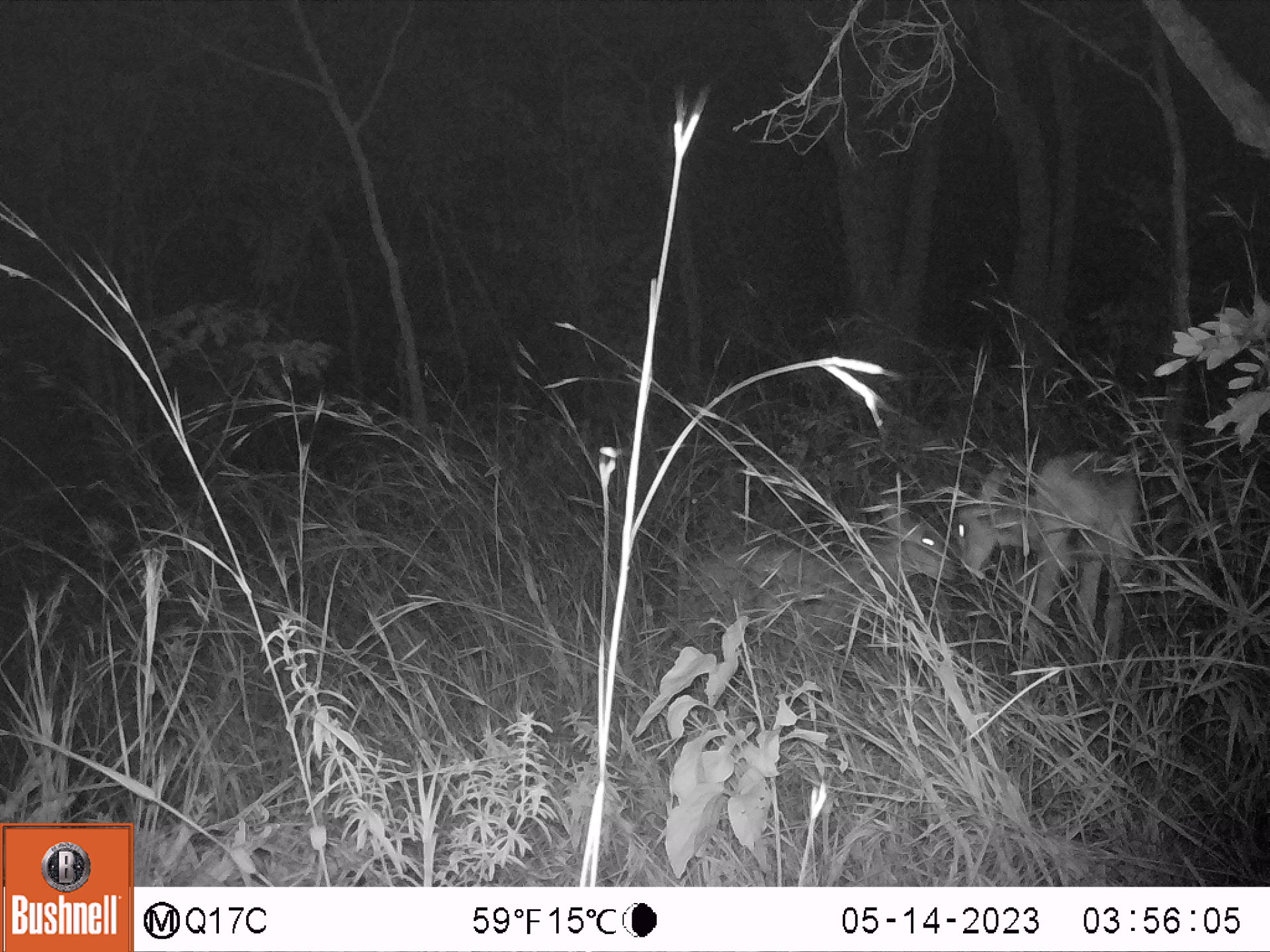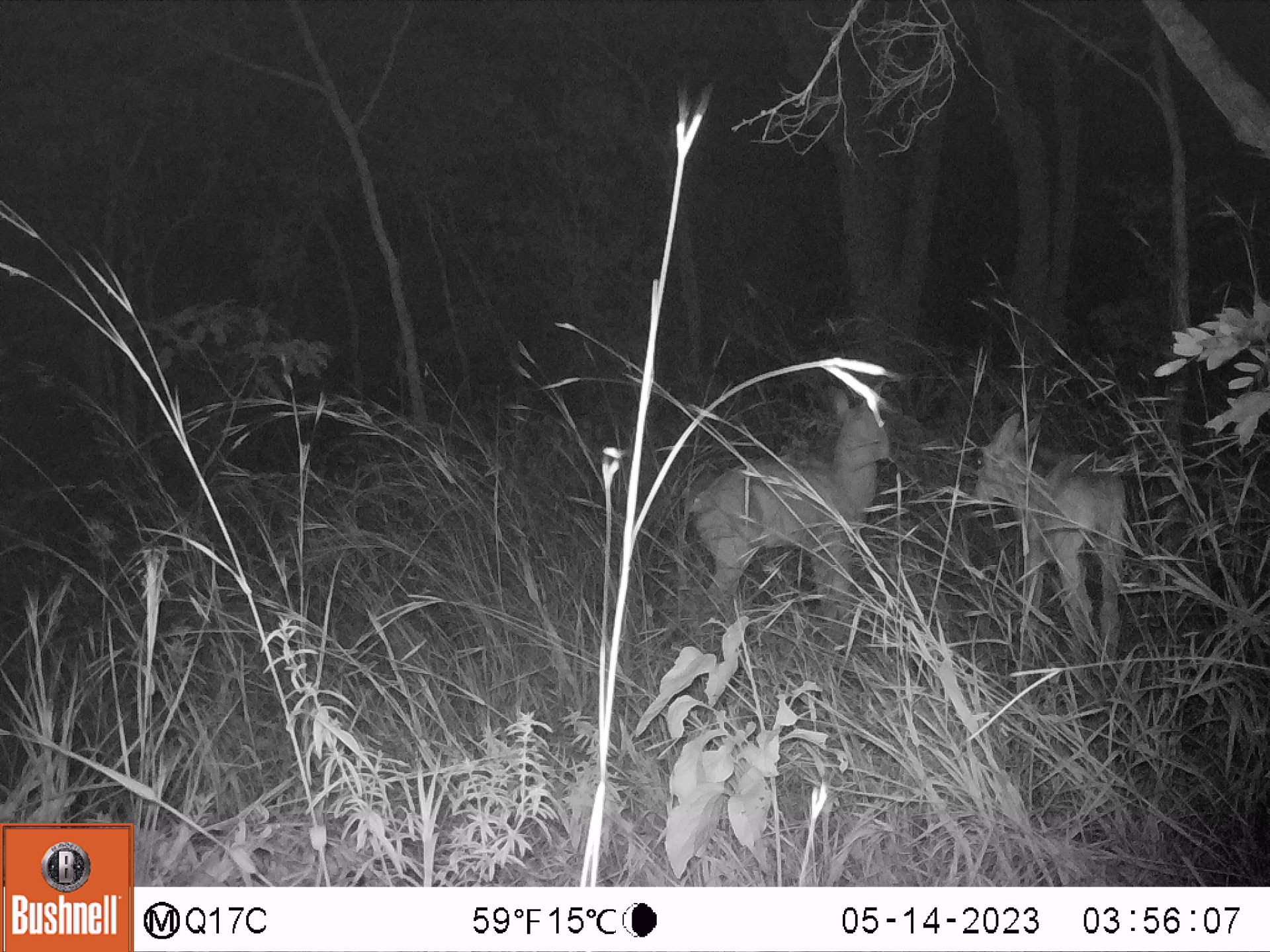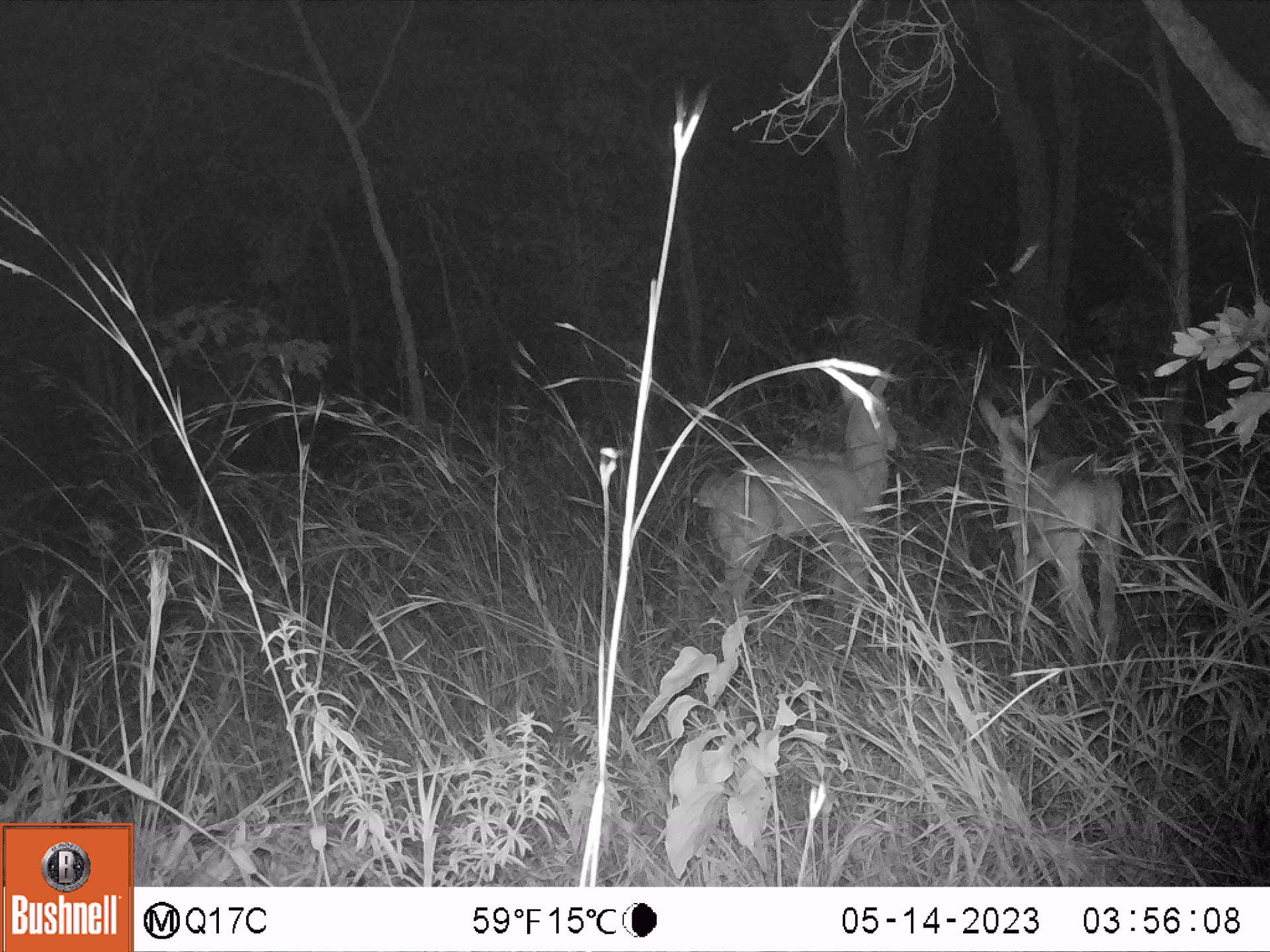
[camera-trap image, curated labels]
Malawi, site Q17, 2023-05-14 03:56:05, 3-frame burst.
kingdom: Animalia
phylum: Chordata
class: Mammalia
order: Artiodactyla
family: Bovidae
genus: Hippotragus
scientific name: Hippotragus niger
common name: sable antelope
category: sable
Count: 2.